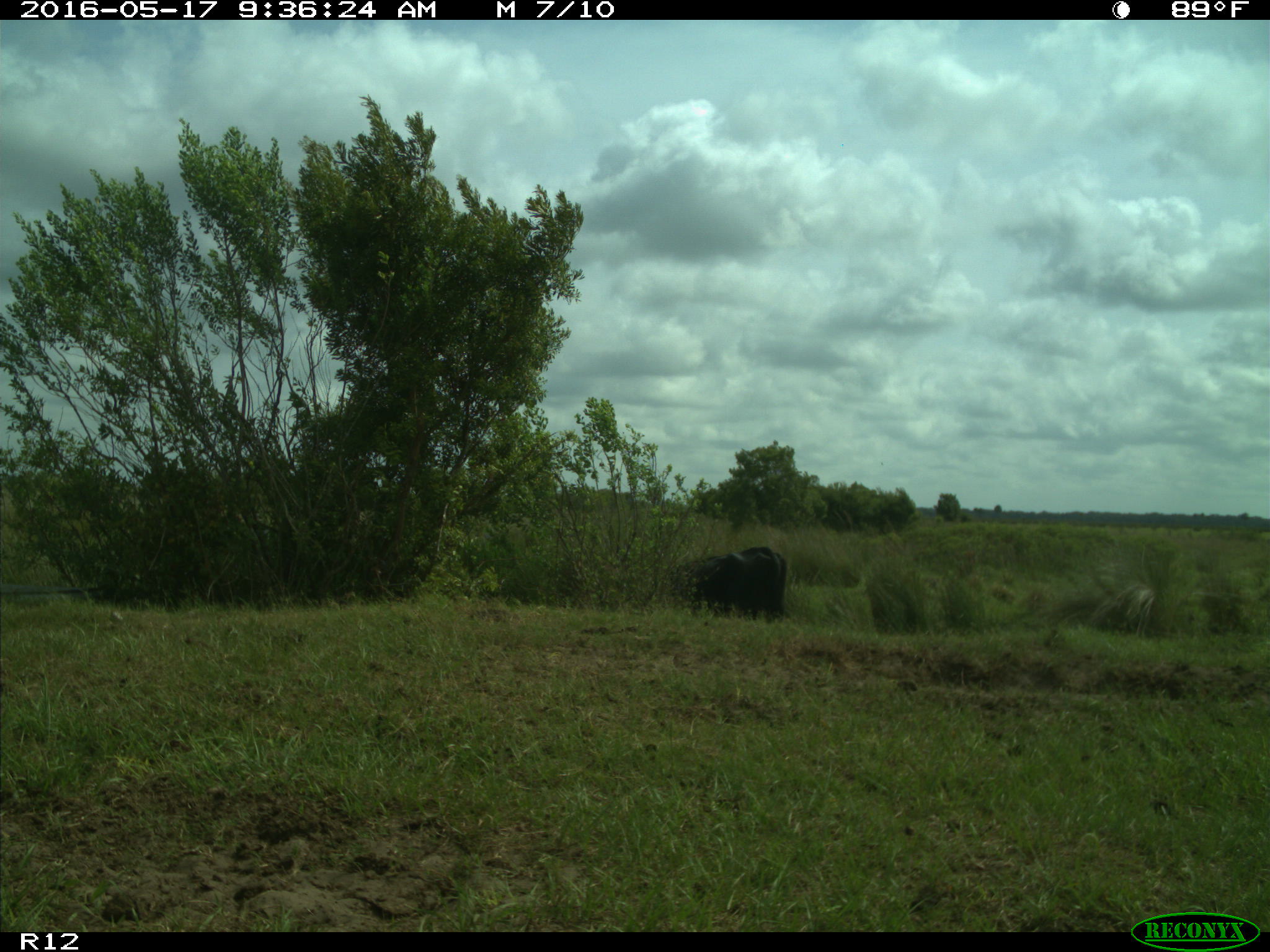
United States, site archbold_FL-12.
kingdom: Animalia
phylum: Chordata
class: Mammalia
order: Artiodactyla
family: Bovidae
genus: Bos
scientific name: Bos taurus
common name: domestic cow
Bos taurus (domestic cow).